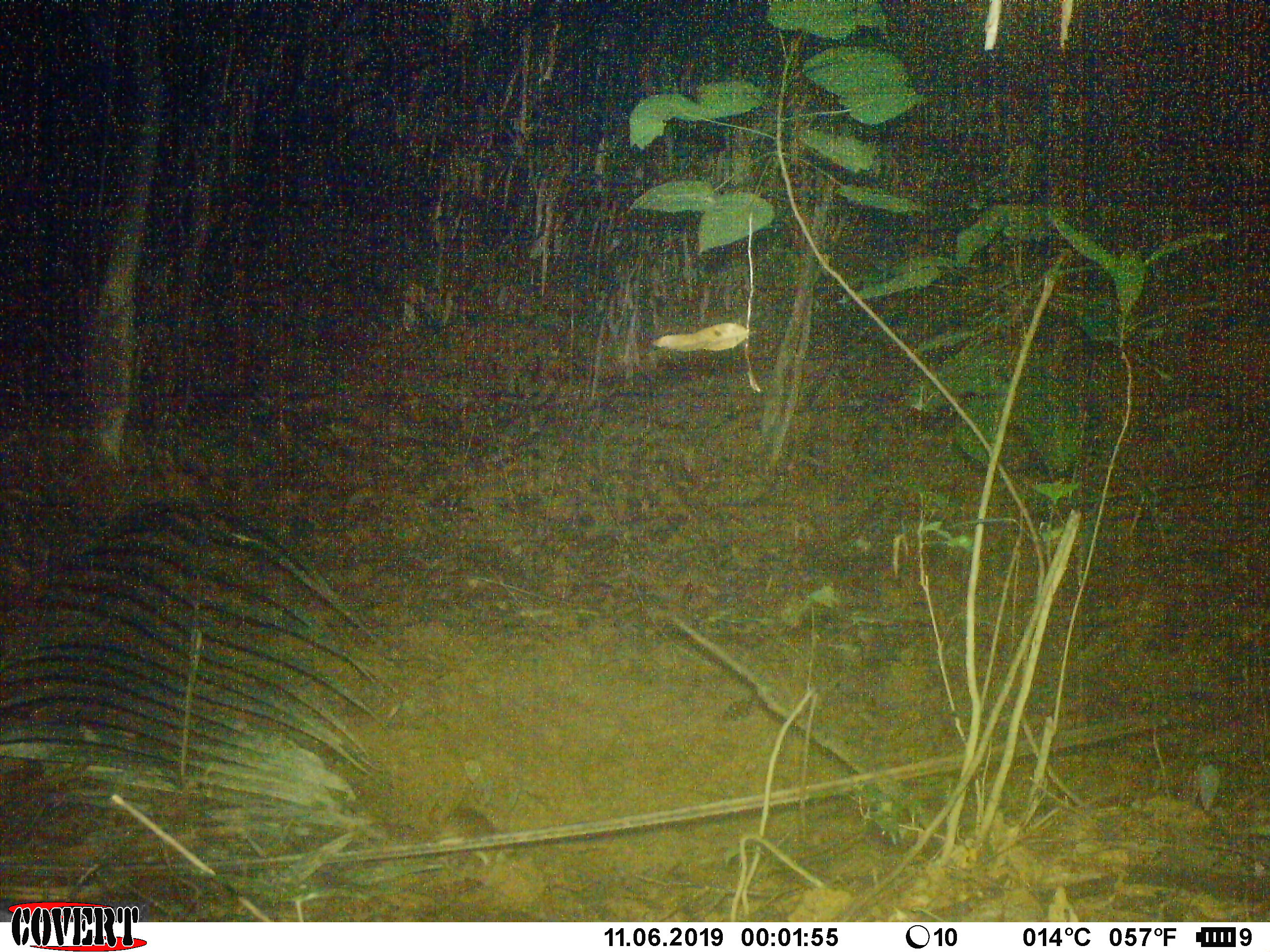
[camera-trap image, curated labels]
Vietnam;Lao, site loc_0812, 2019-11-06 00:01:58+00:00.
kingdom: Animalia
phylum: Chordata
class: Mammalia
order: Rodentia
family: Muridae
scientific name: Muridae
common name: old-world mice and rats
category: unidentified murid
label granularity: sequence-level